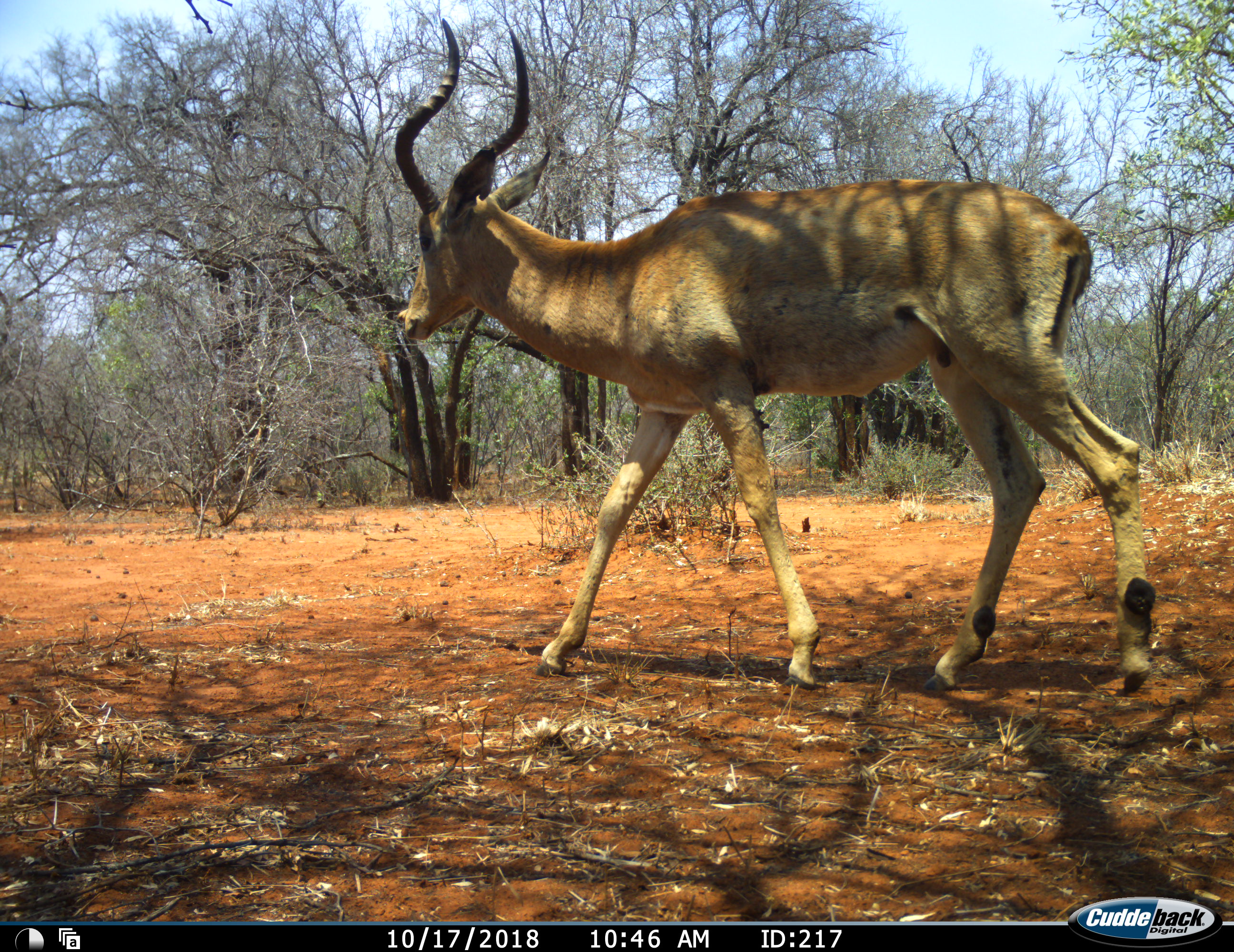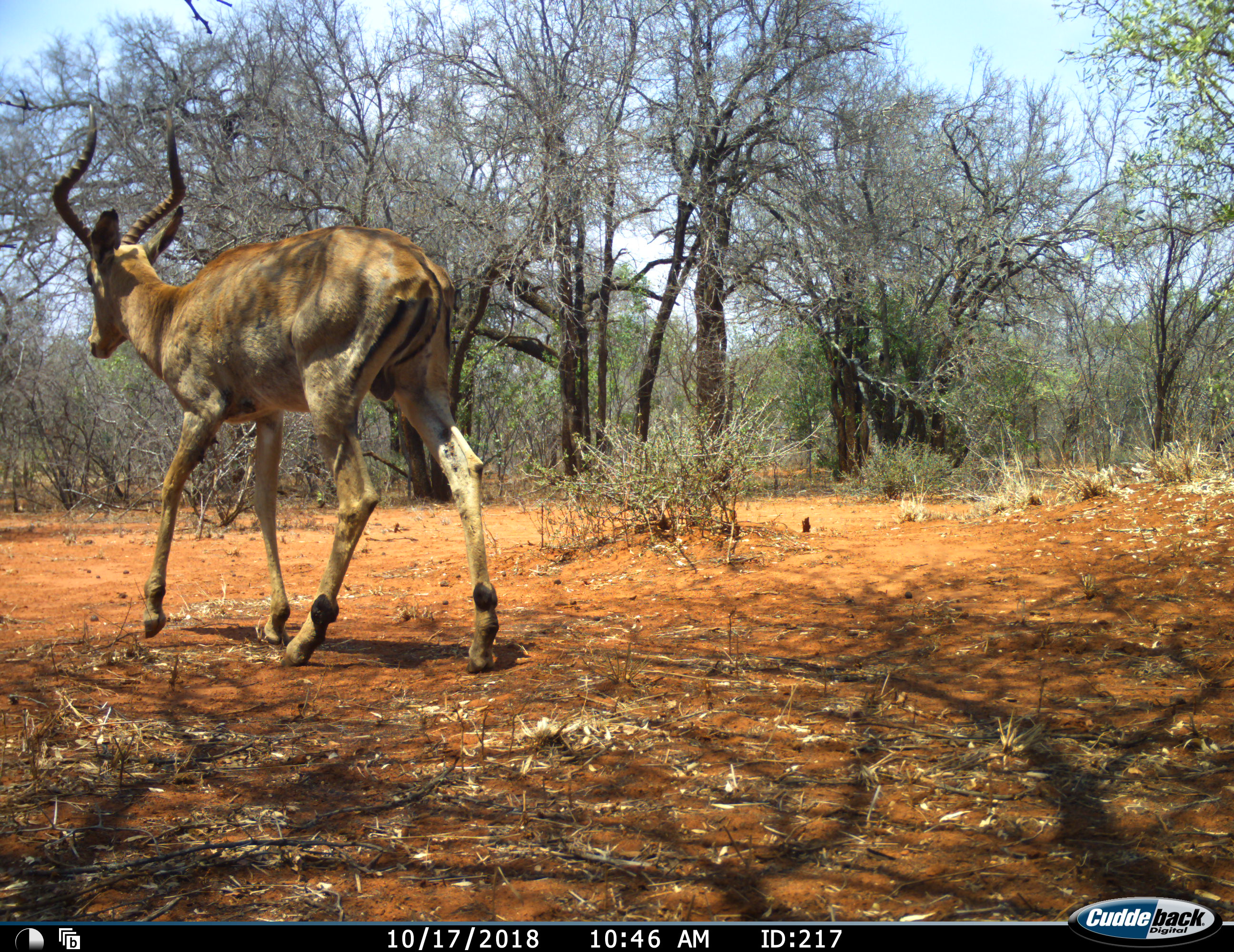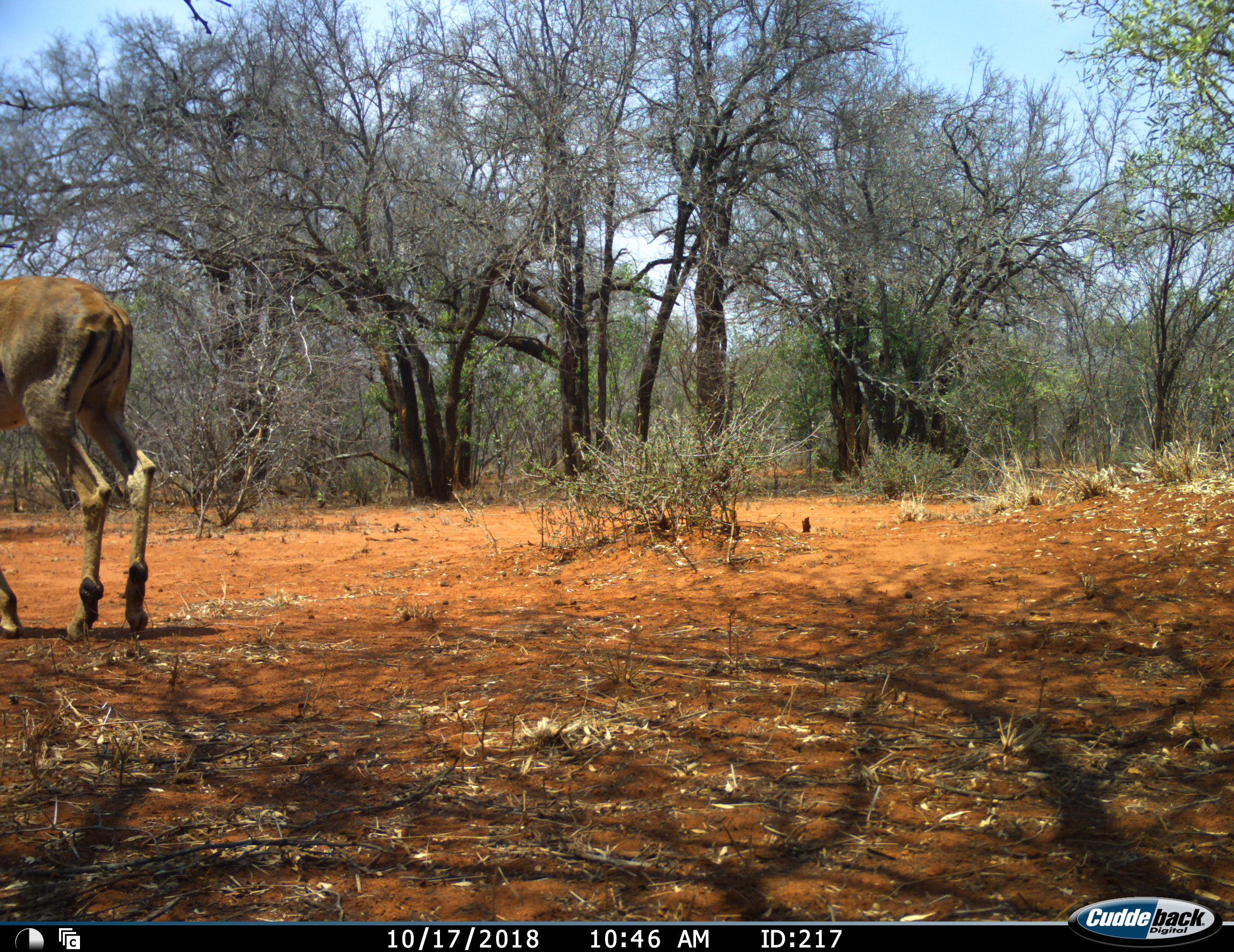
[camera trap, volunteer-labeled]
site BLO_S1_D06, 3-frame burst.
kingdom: Animalia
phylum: Chordata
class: Mammalia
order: Artiodactyla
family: Bovidae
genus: Aepyceros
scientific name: Aepyceros melampus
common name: impala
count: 1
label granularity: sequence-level